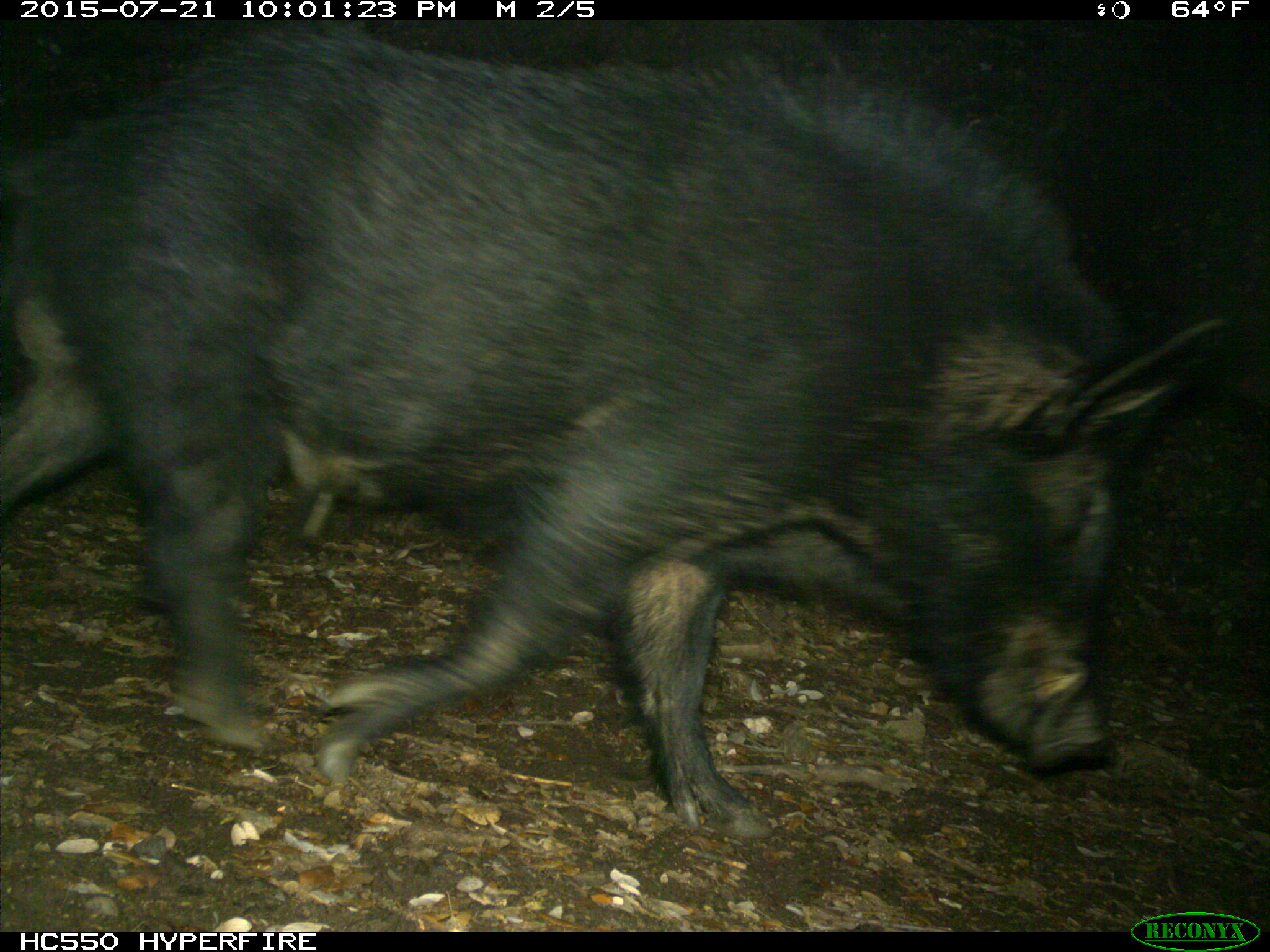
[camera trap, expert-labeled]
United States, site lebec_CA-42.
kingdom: Animalia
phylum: Chordata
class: Mammalia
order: Artiodactyla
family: Suidae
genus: Sus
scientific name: Sus scrofa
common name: wild boar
Sus scrofa (wild boar).